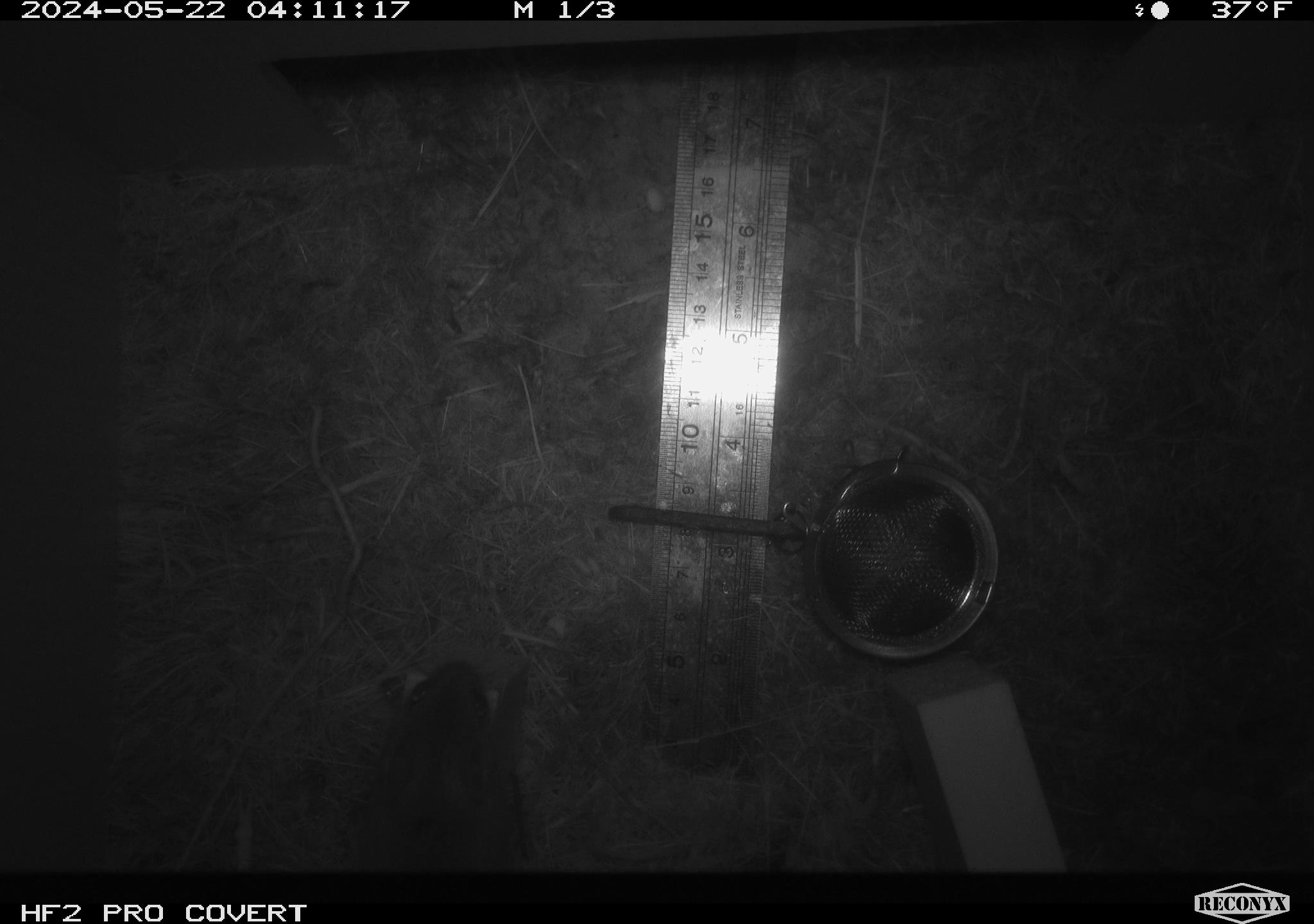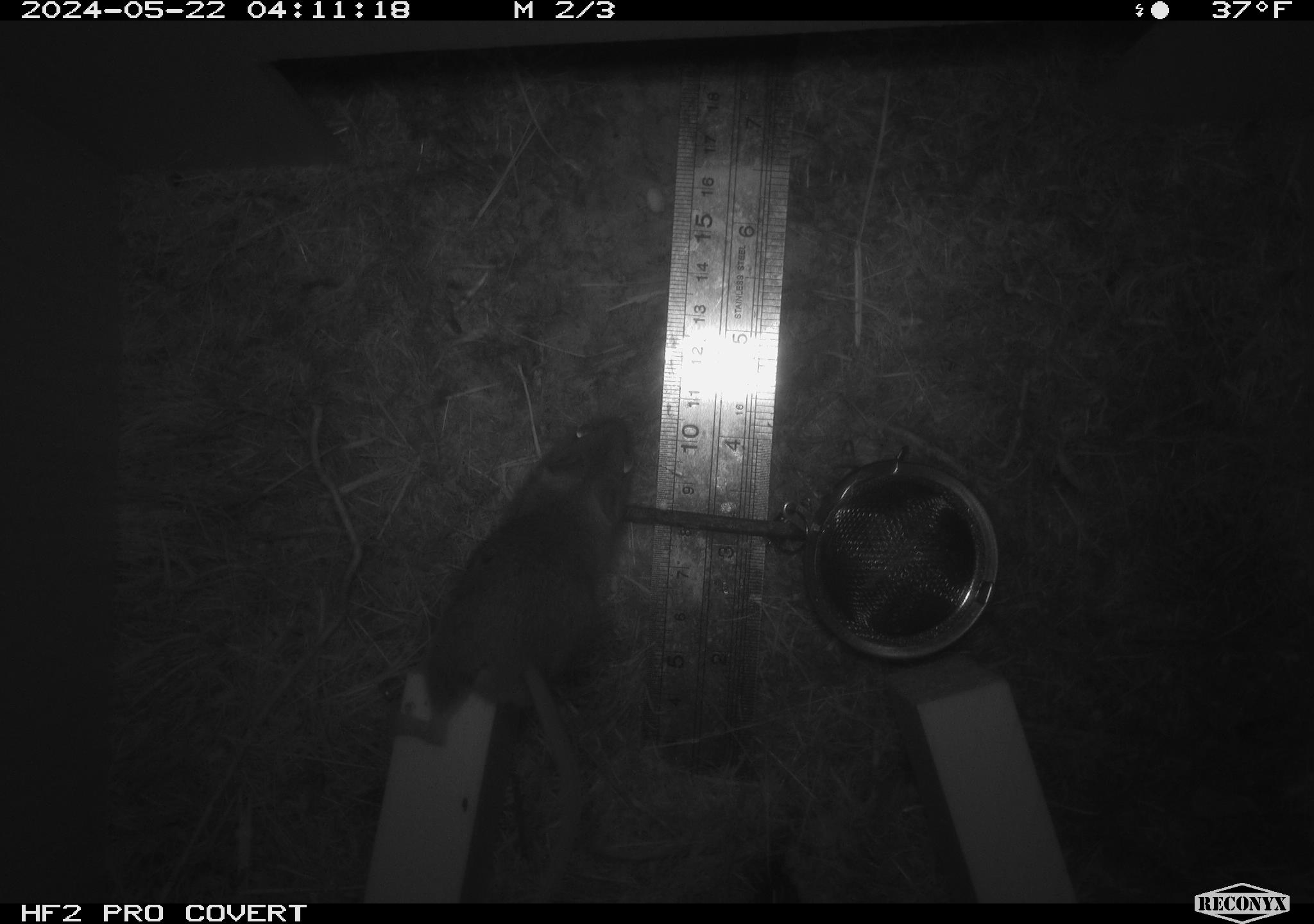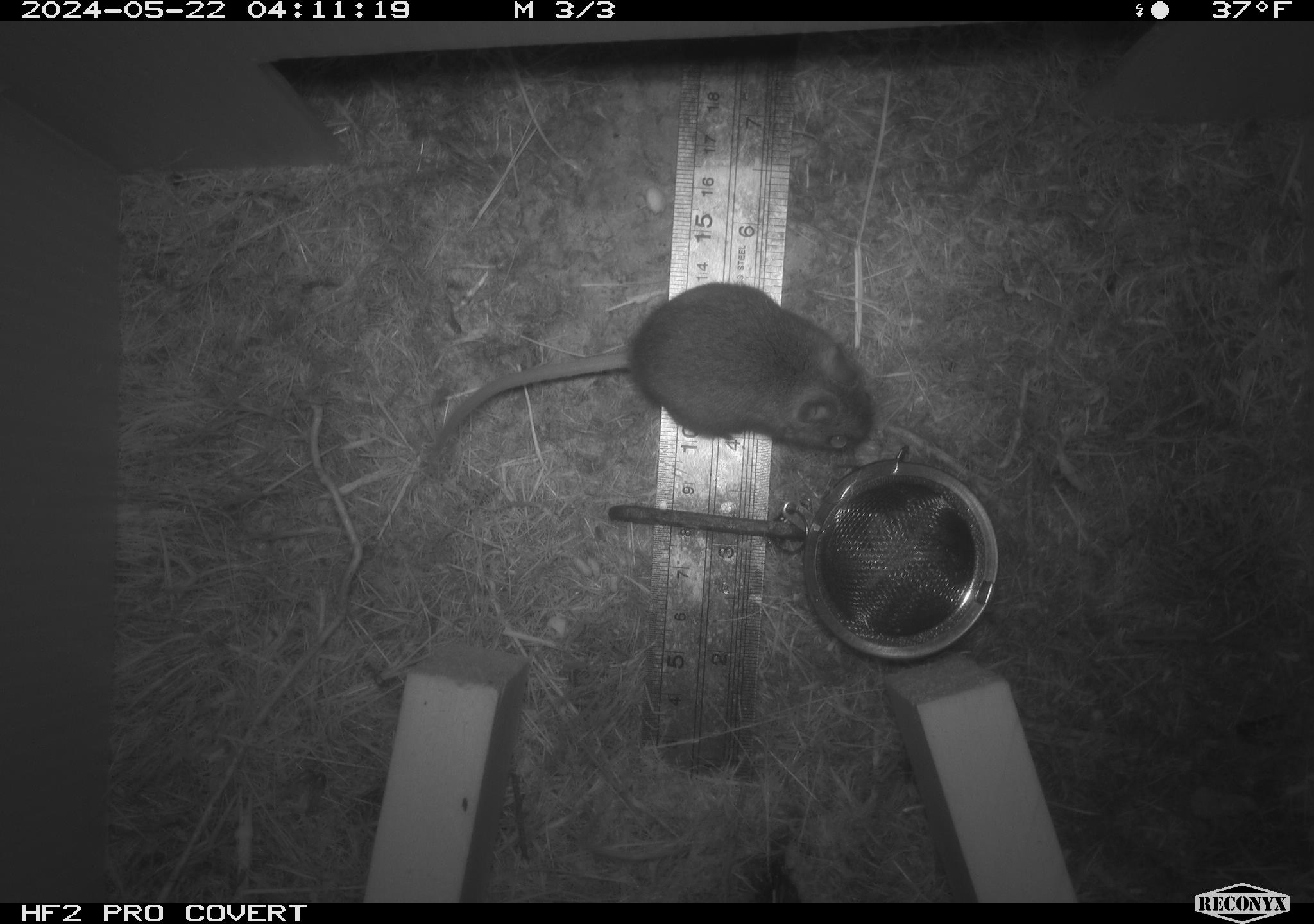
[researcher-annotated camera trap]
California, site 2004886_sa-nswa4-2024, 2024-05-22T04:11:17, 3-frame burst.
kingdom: Animalia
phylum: Chordata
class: Mammalia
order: Rodentia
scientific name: Rodentia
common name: rodent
Rodent (Rodentia).